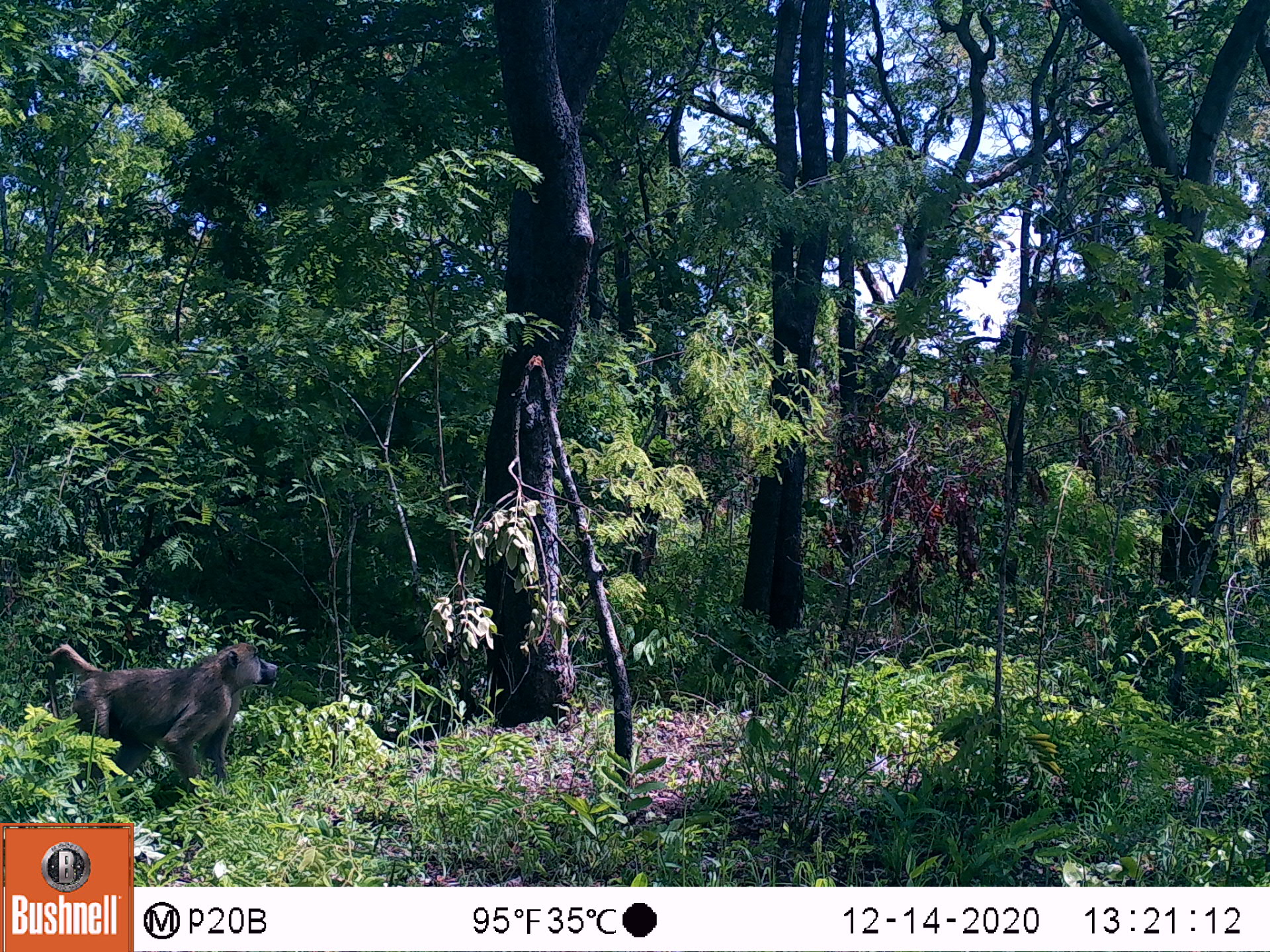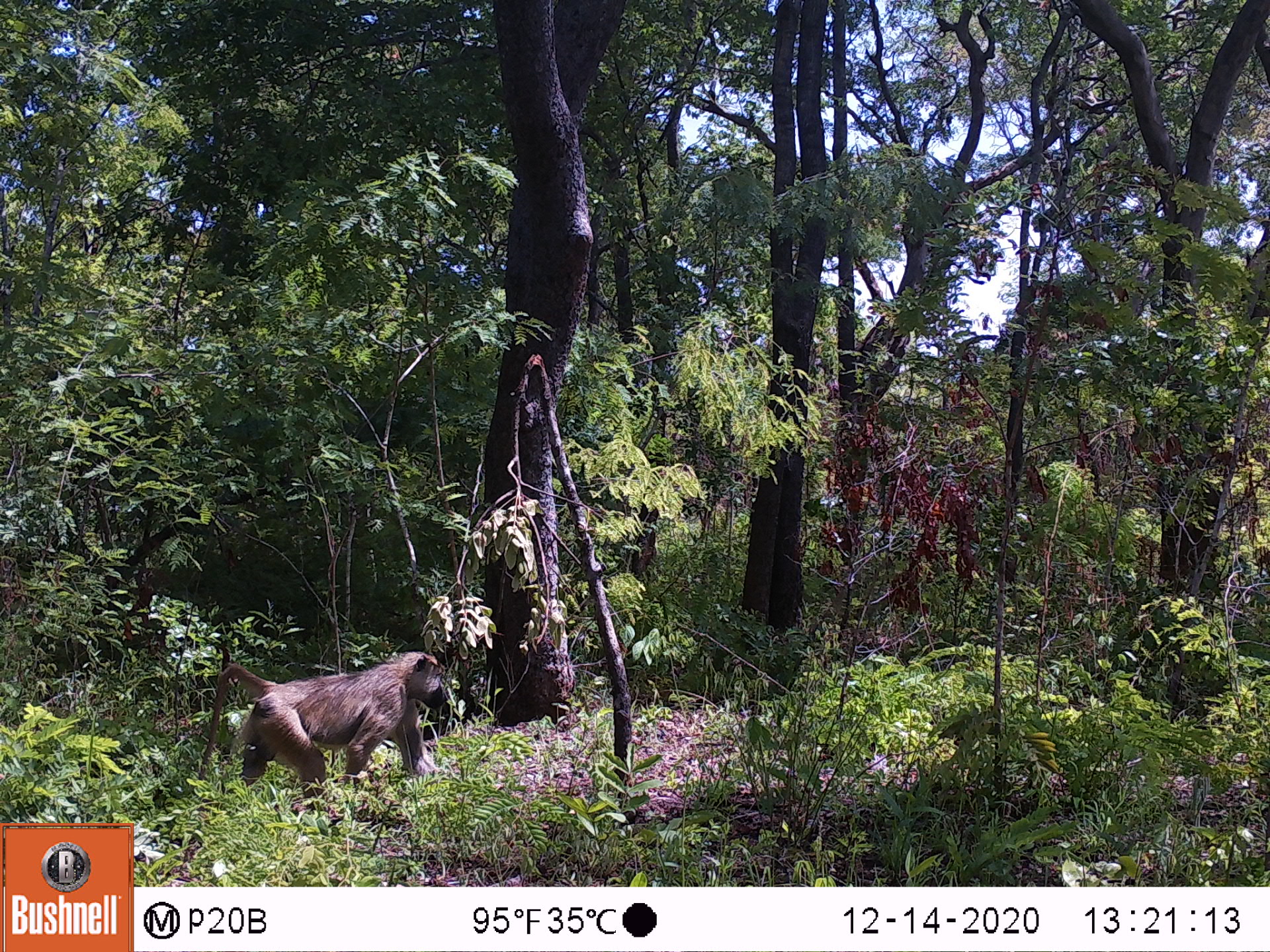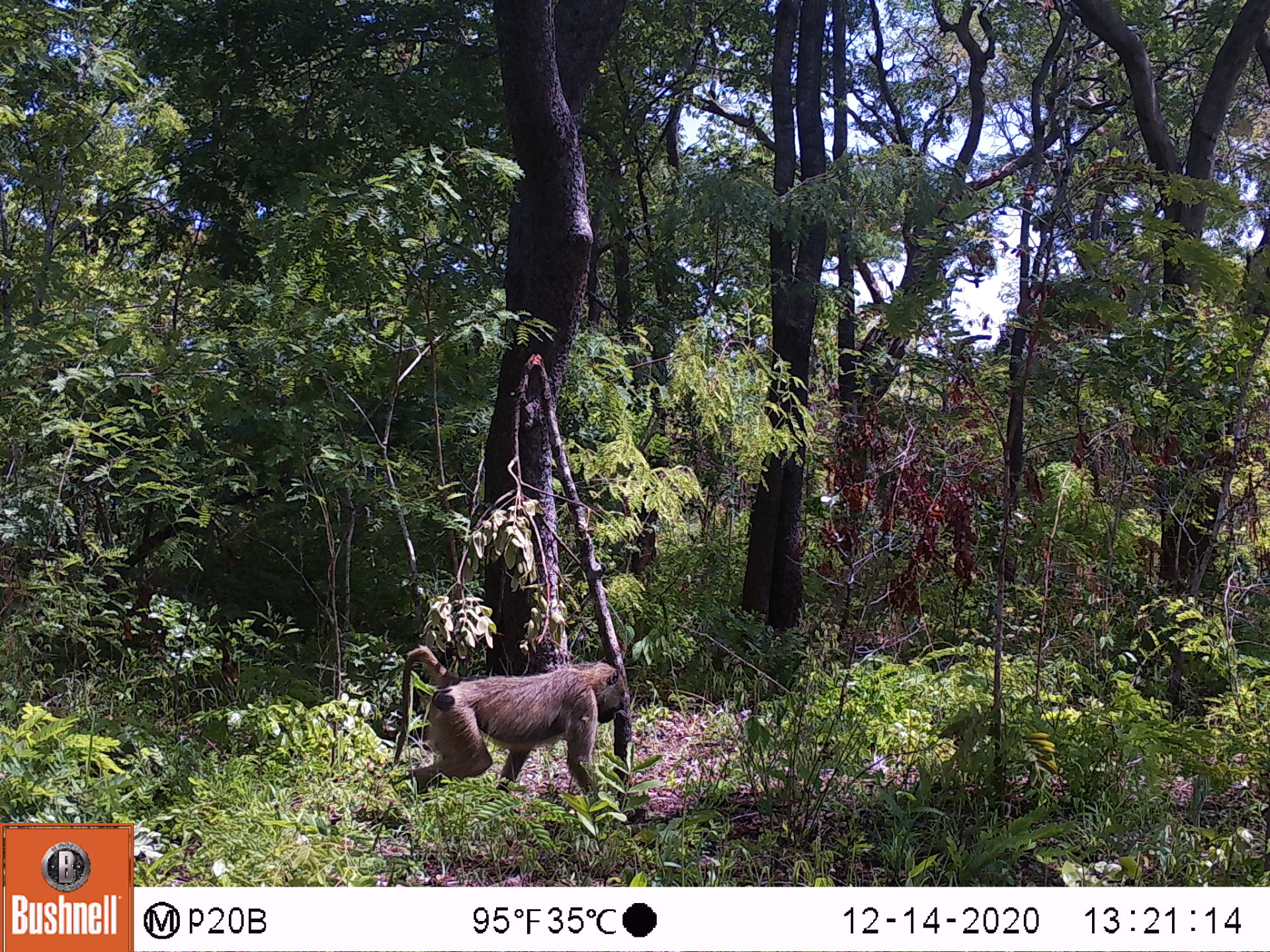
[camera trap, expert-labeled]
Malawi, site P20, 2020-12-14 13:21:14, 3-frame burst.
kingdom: Animalia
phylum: Chordata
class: Mammalia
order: Primates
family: Cercopithecidae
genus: Papio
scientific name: Papio cynocephalus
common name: yellow baboon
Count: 1.